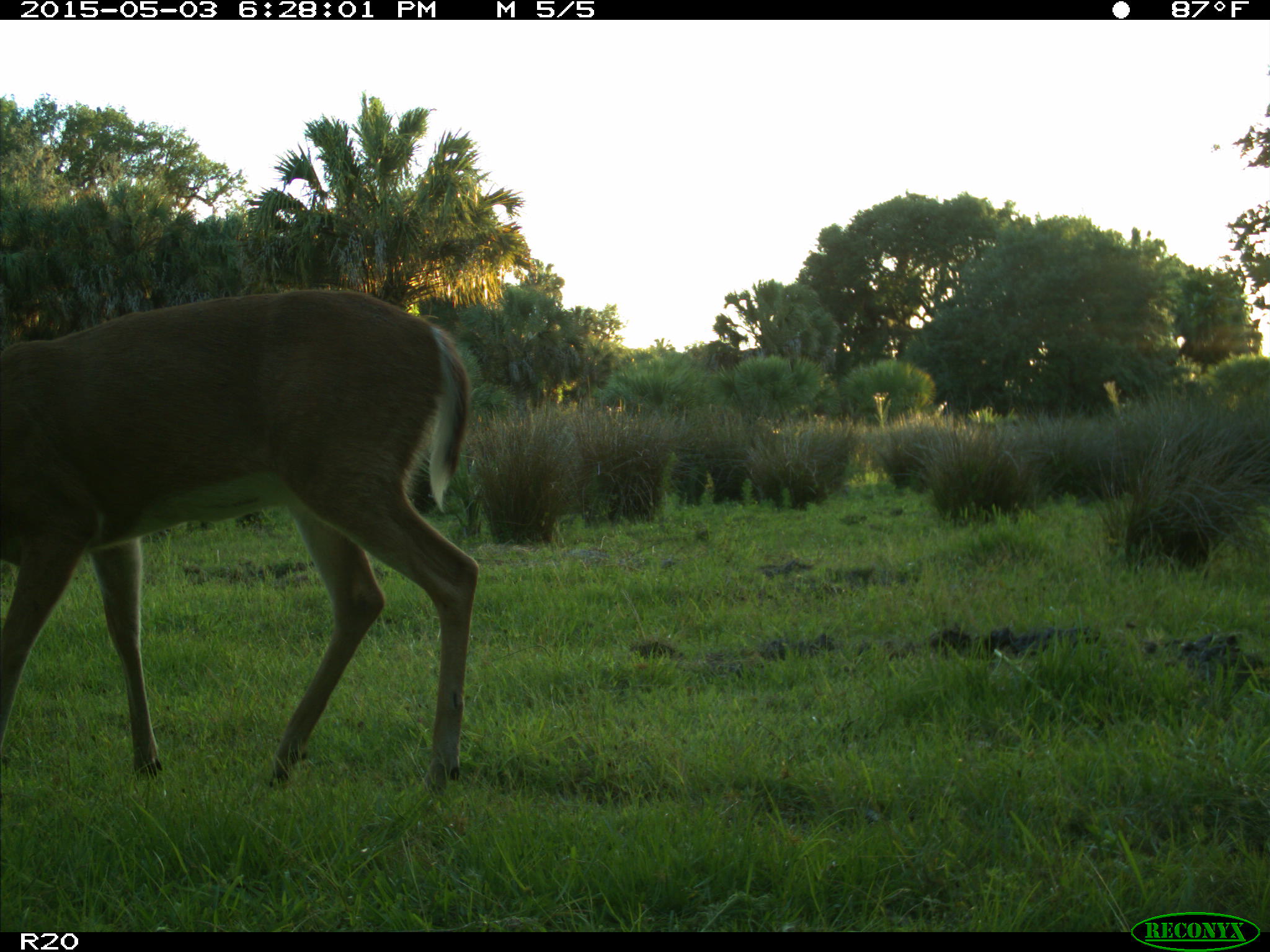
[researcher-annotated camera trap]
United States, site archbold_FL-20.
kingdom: Animalia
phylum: Chordata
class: Mammalia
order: Artiodactyla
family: Cervidae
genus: Odocoileus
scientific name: Odocoileus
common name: deer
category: unidentified deer